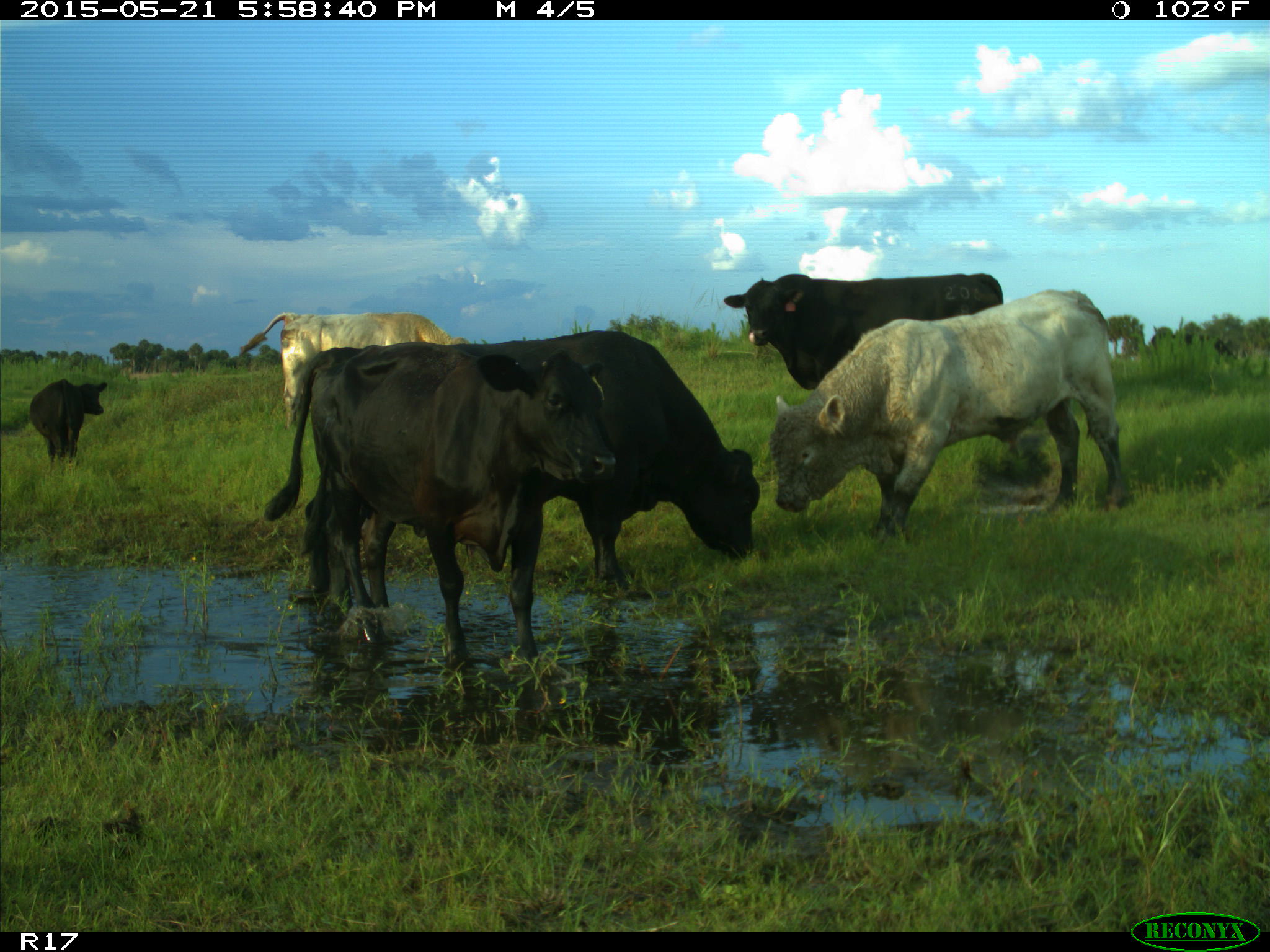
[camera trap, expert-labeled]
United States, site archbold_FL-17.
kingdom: Animalia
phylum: Chordata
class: Mammalia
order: Artiodactyla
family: Bovidae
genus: Bos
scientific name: Bos taurus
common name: domestic cow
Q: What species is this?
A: Bos taurus (domestic cow).